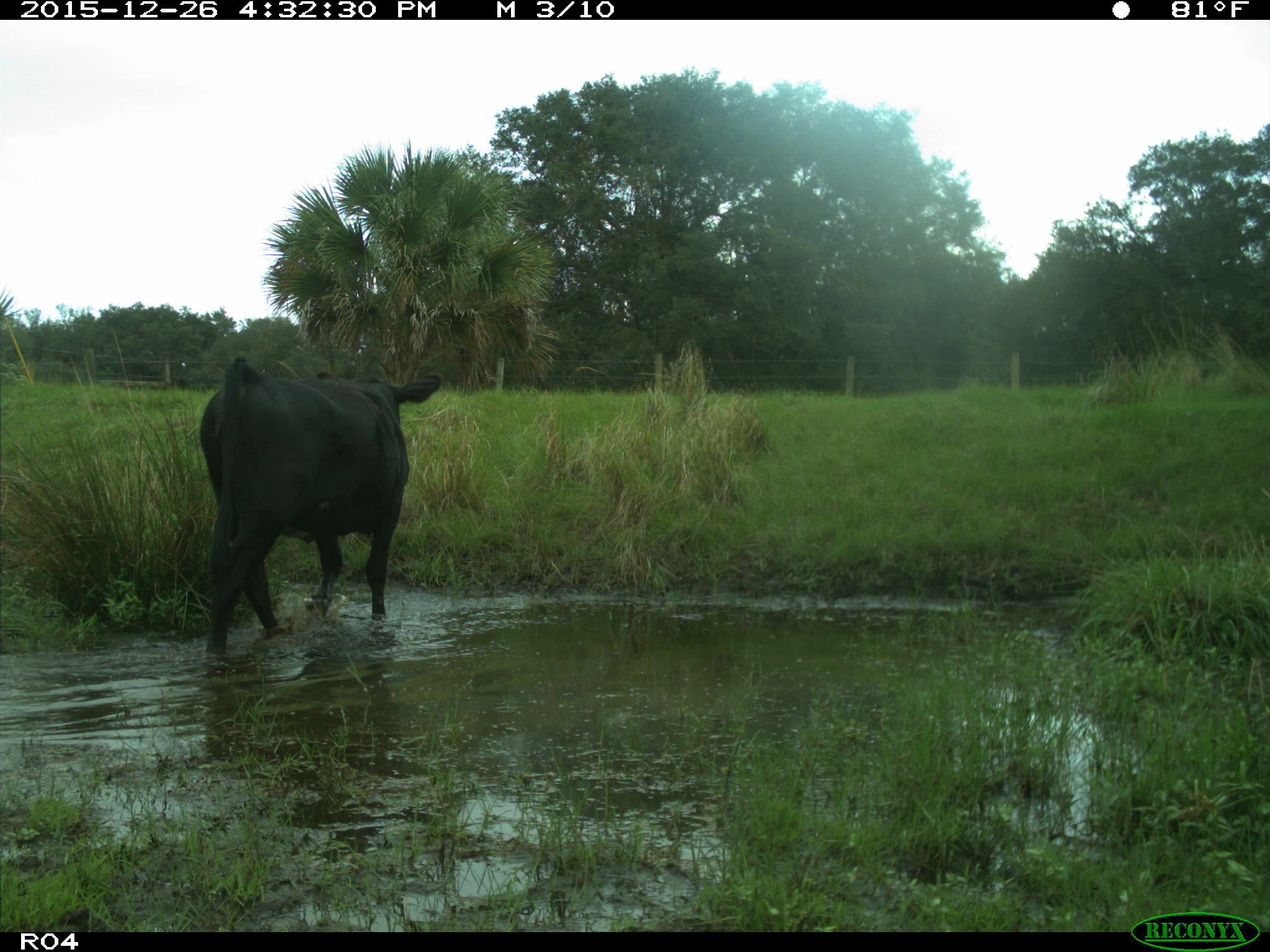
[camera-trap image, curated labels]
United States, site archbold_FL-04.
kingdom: Animalia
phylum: Chordata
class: Mammalia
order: Artiodactyla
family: Bovidae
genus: Bos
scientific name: Bos taurus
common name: domestic cow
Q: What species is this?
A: Bos taurus (domestic cow).